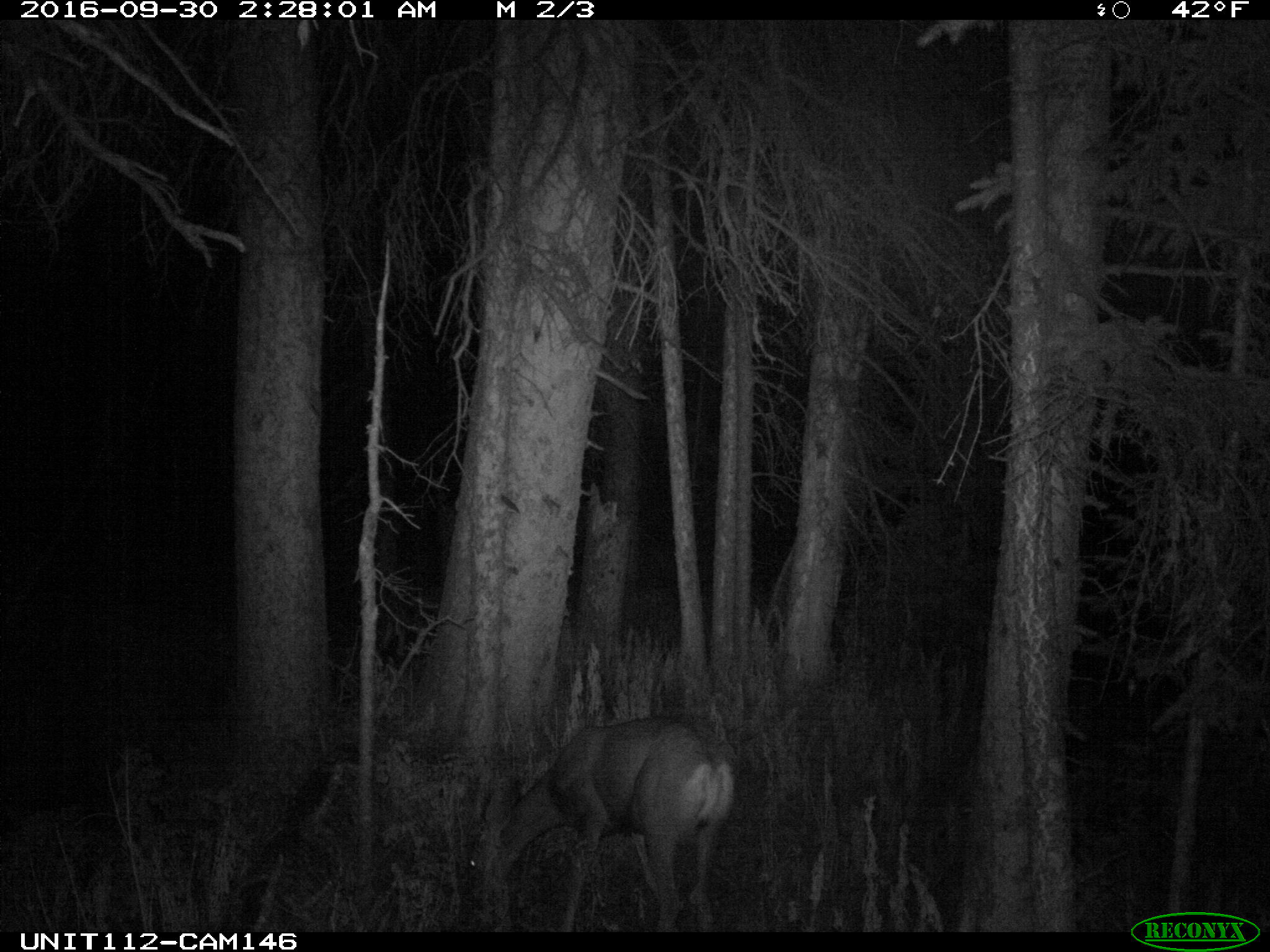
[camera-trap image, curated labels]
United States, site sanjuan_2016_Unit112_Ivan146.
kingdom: Animalia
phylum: Chordata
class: Mammalia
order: Artiodactyla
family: Cervidae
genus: Odocoileus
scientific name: Odocoileus hemionus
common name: mule deer